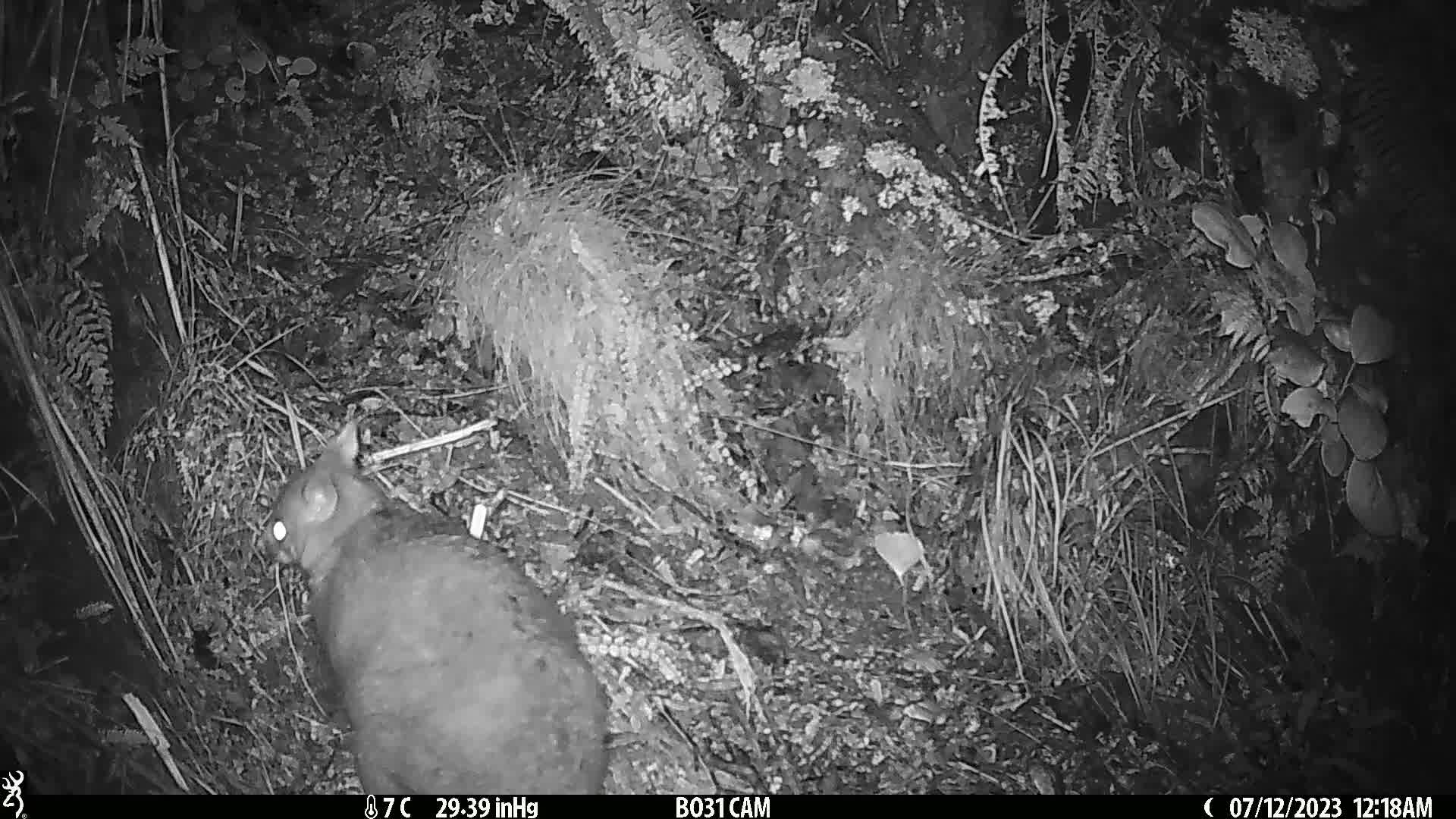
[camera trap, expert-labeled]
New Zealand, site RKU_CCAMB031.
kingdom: Animalia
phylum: Chordata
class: Mammalia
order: Diprotodontia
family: Phalangeridae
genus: Trichosurus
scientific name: Trichosurus vulpecula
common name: common brushtail possum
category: possum